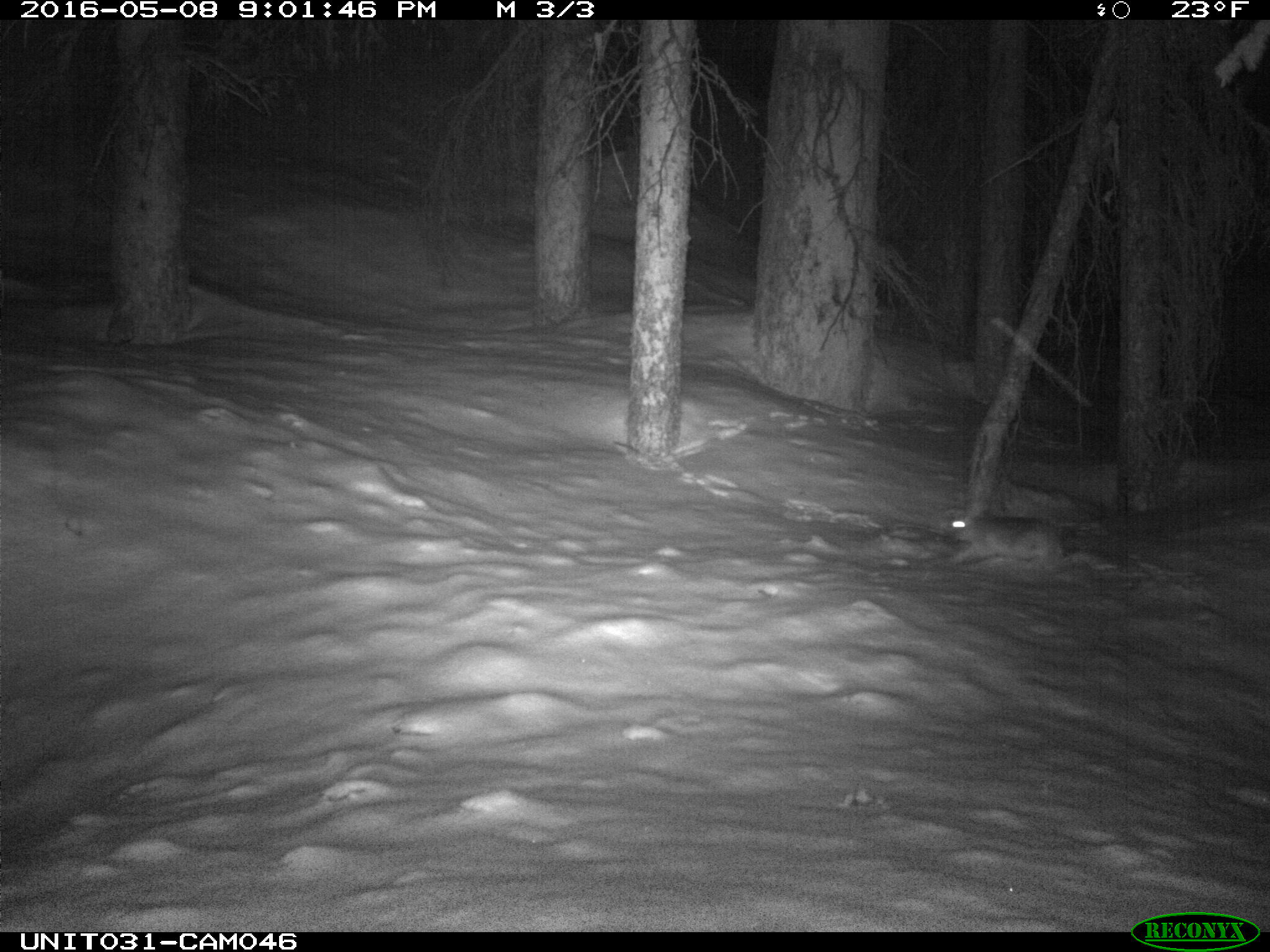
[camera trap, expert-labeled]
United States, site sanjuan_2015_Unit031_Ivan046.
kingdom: Animalia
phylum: Chordata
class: Mammalia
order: Lagomorpha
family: Leporidae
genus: Lepus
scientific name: Lepus americanus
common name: snowshoe hare